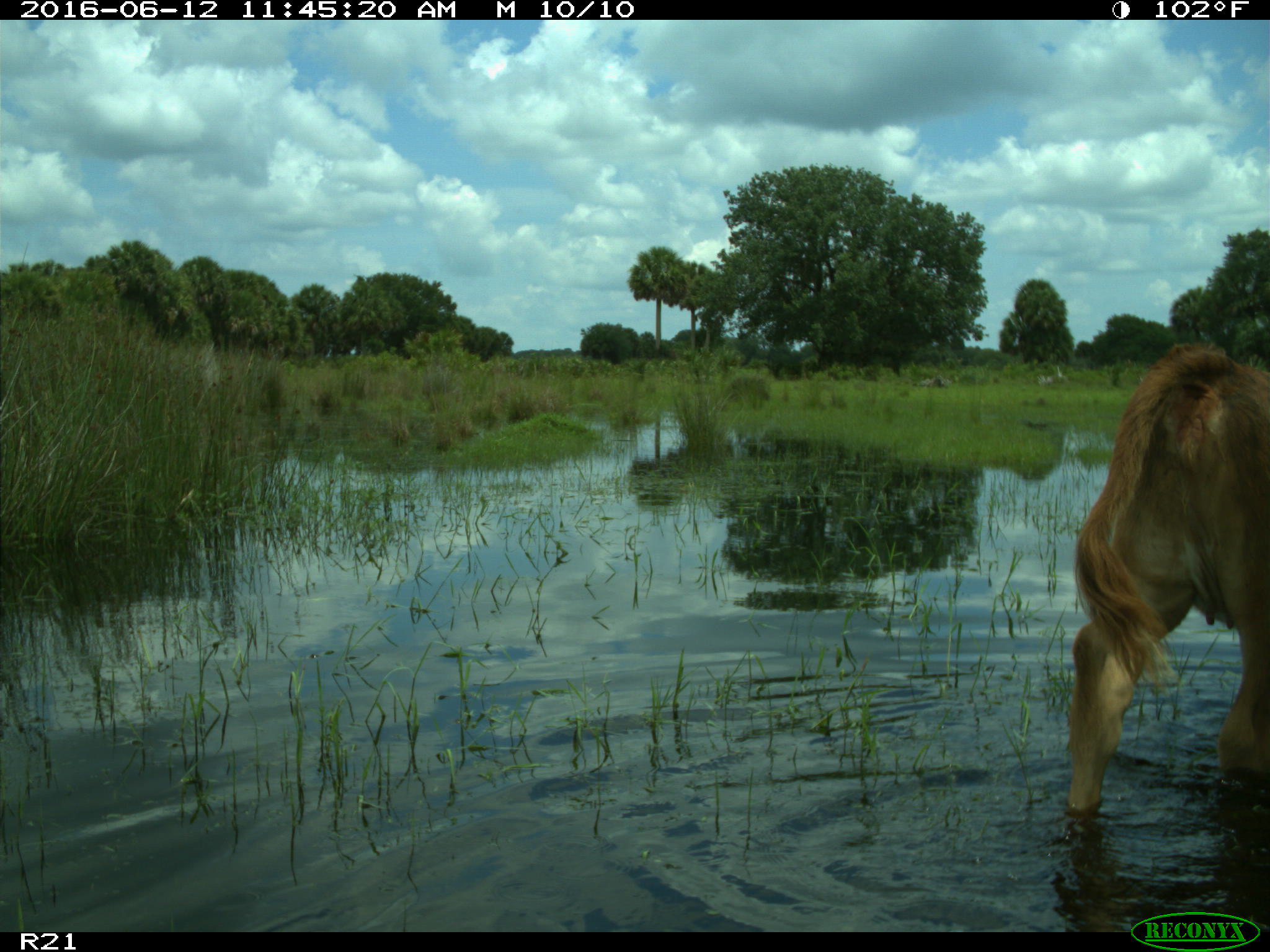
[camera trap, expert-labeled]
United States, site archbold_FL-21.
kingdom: Animalia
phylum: Chordata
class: Mammalia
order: Artiodactyla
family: Bovidae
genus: Bos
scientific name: Bos taurus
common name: domestic cow